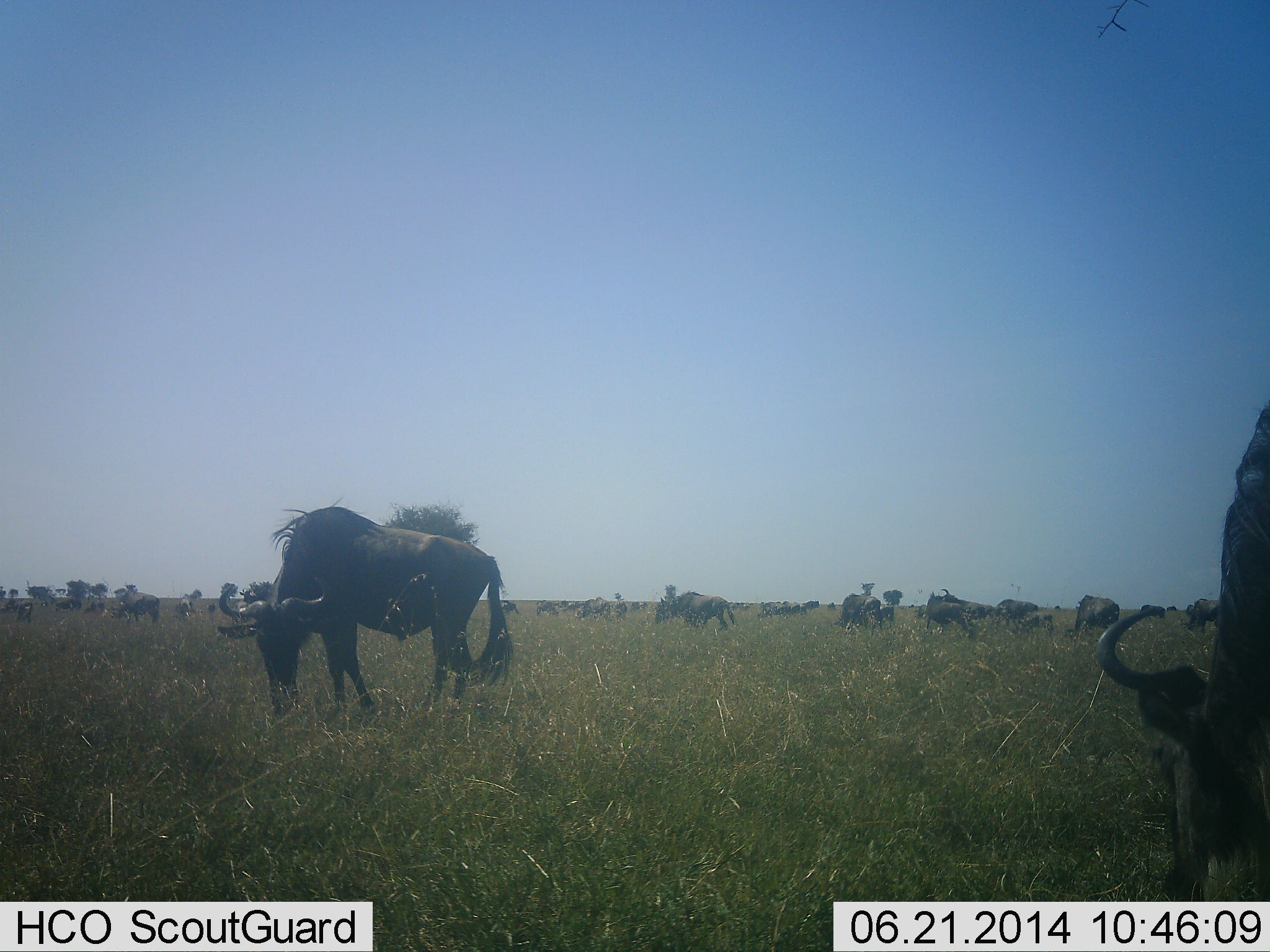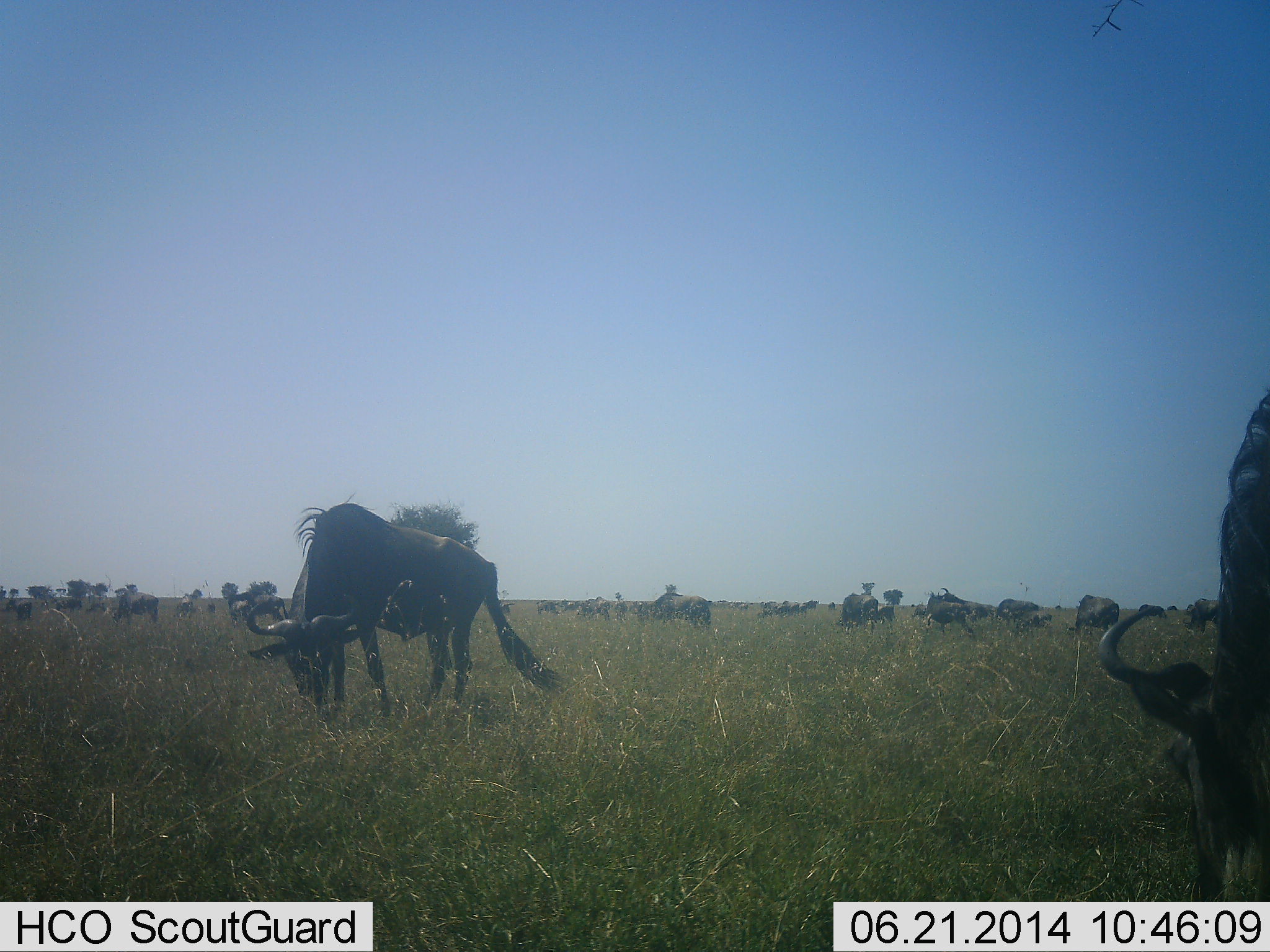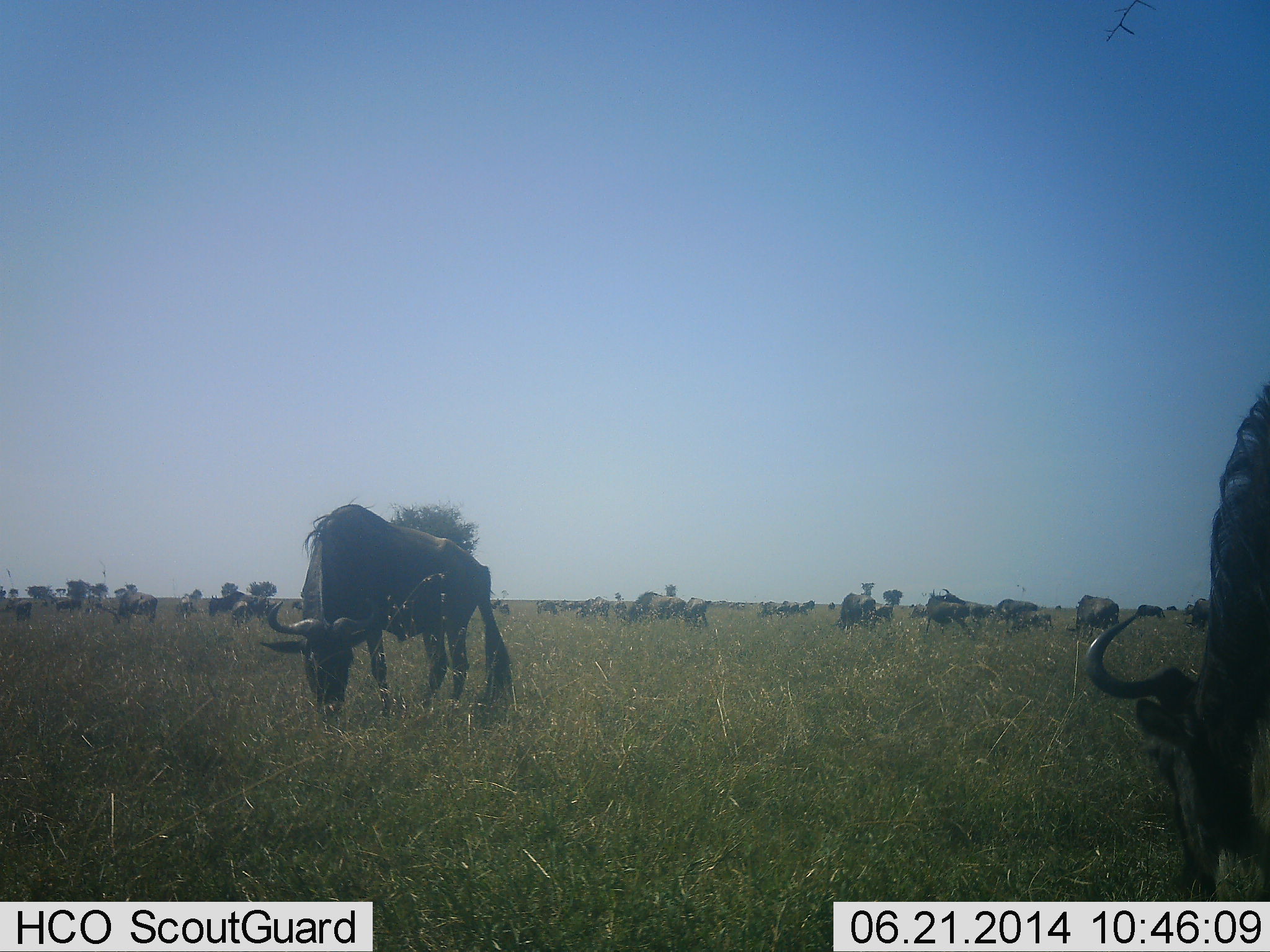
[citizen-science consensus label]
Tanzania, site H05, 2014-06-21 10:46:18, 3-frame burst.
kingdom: Animalia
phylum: Chordata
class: Mammalia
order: Artiodactyla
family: Bovidae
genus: Connochaetes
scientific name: Connochaetes taurinus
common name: blue wildebeest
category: wildebeest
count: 11-50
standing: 43%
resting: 3%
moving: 30%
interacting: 3%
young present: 0%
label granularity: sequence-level